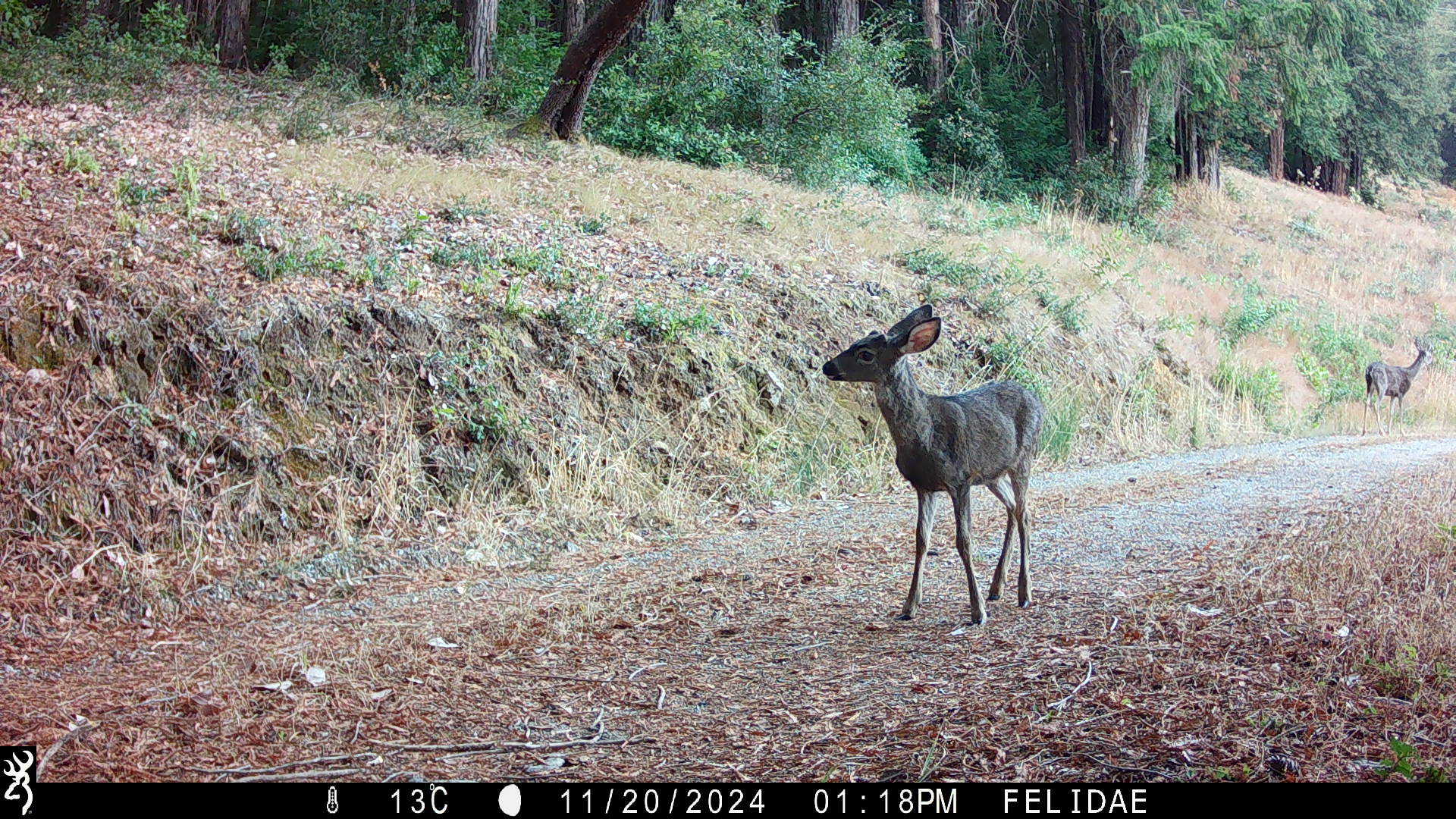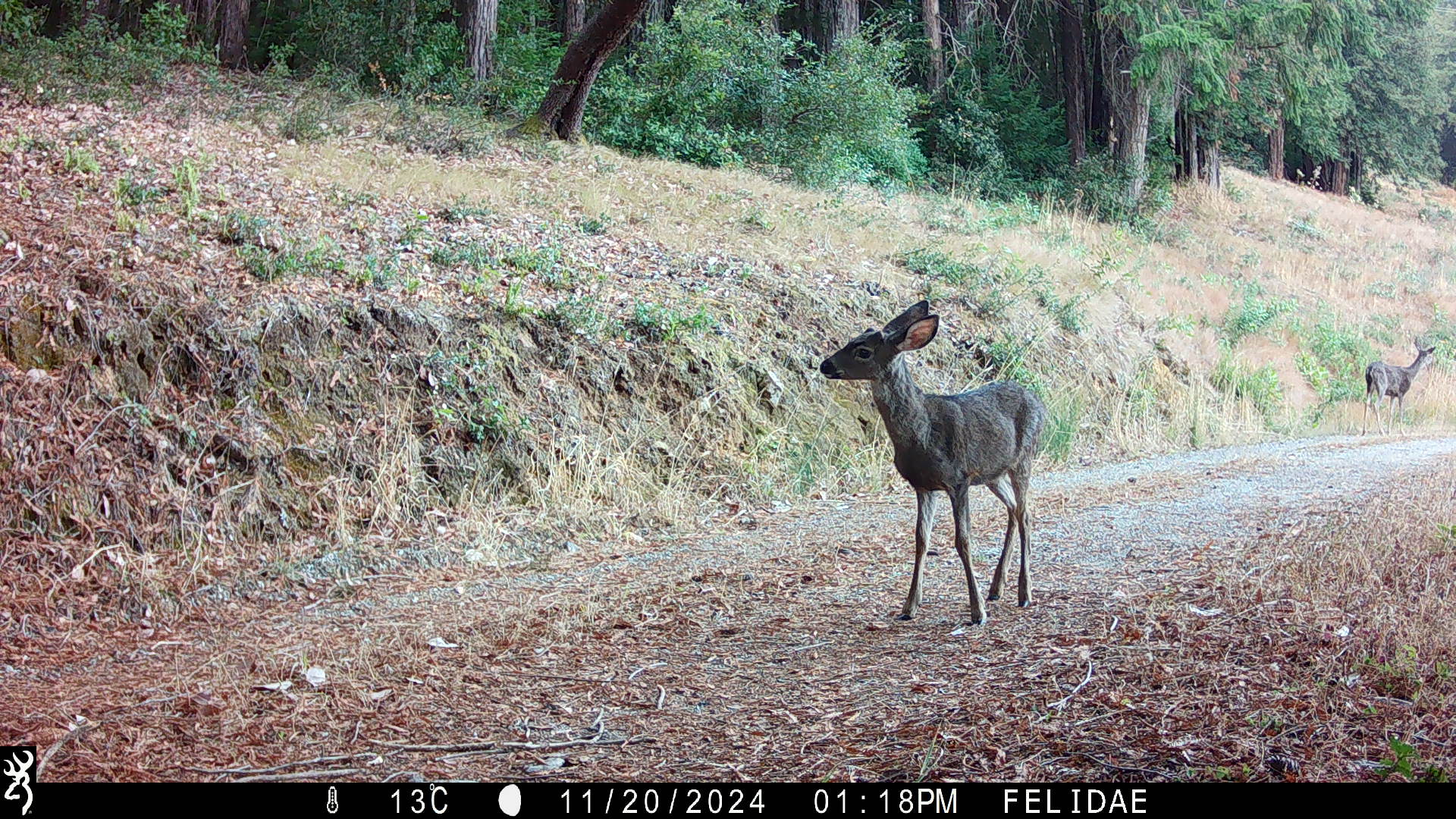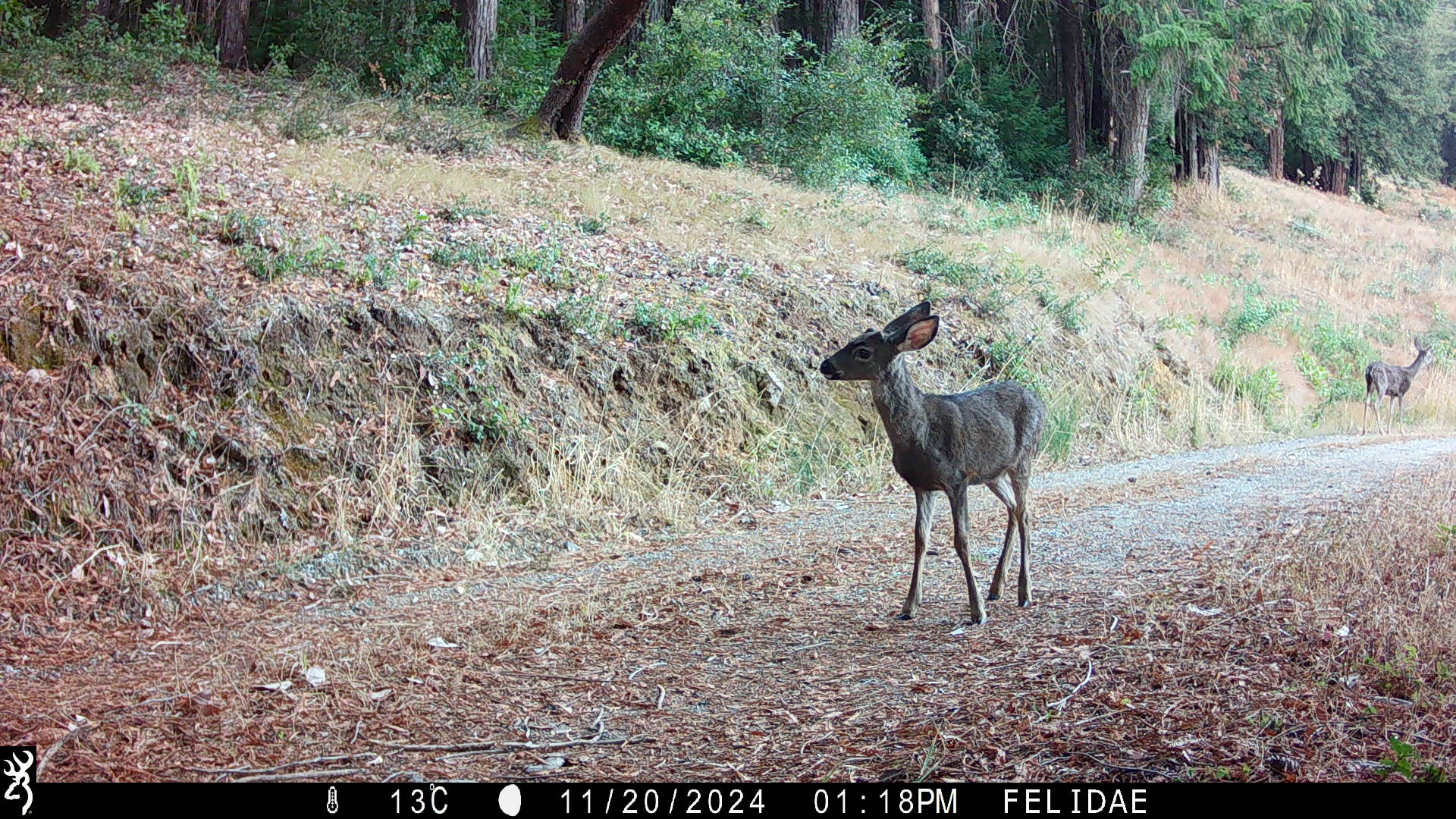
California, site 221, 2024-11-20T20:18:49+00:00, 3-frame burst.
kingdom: Animalia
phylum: Chordata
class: Mammalia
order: Artiodactyla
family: Cervidae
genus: Odocoileus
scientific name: Odocoileus hemionus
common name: mule deer